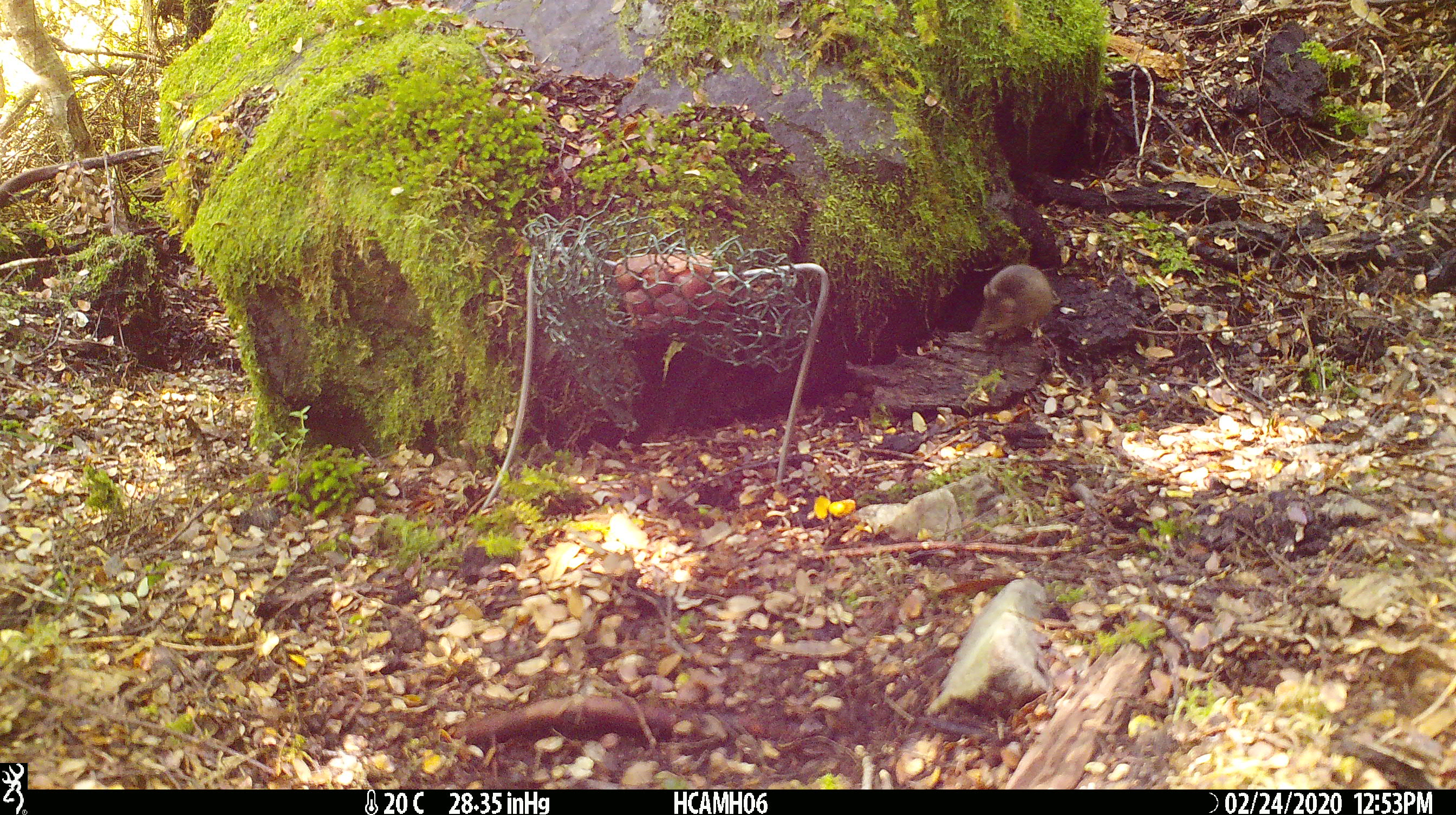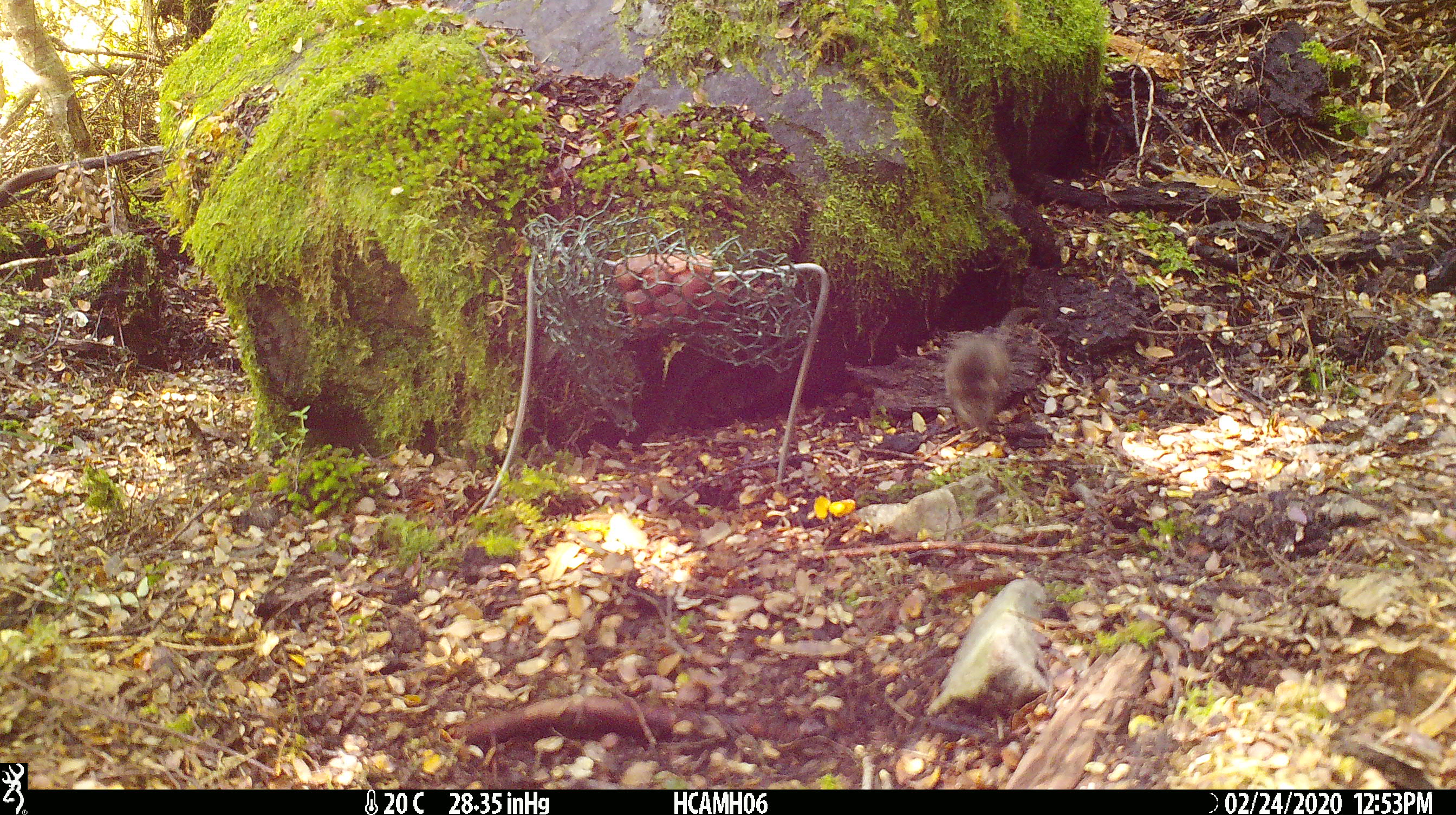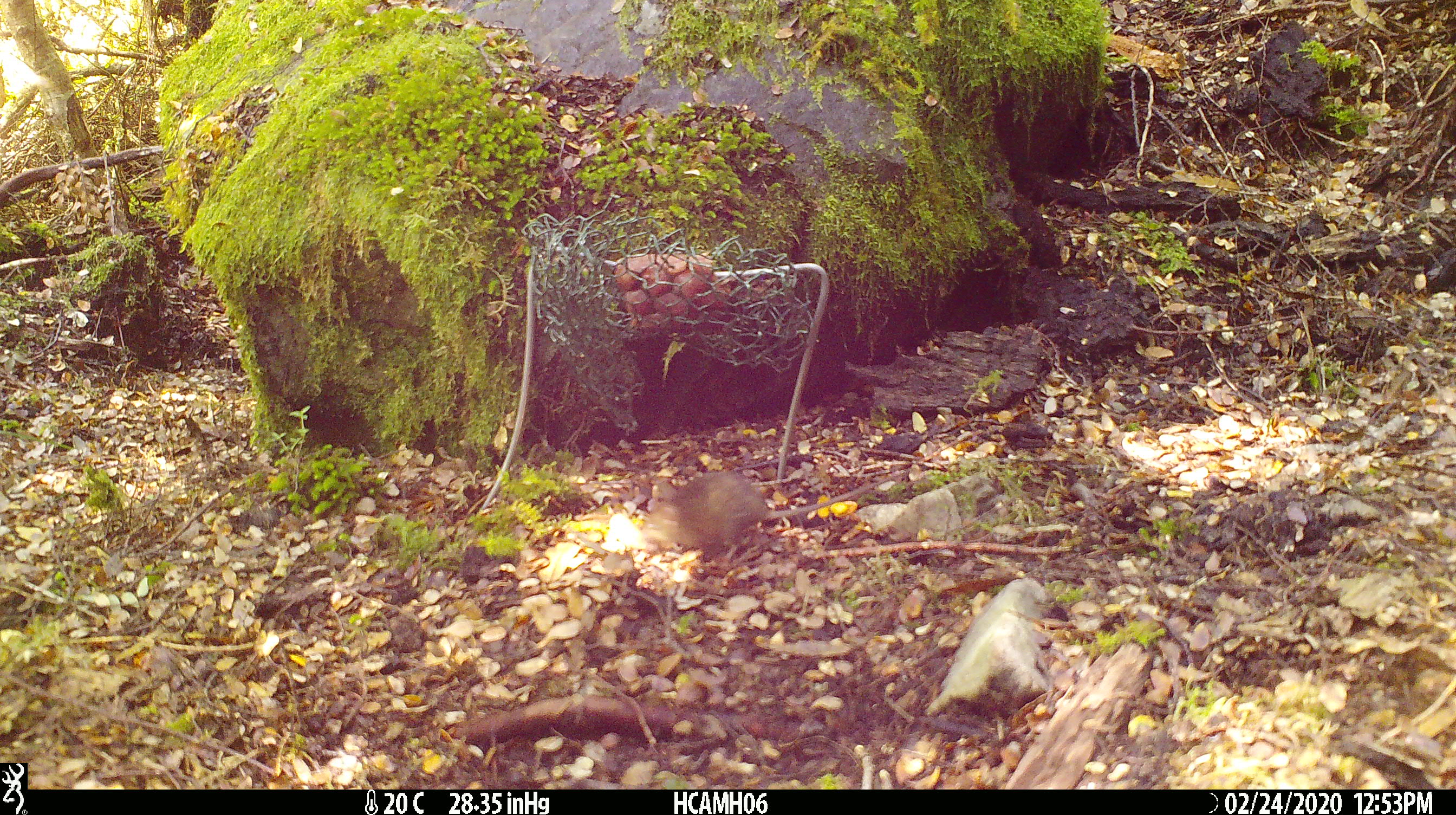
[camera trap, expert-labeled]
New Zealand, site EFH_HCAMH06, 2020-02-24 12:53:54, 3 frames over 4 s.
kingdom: Animalia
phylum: Chordata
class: Mammalia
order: Rodentia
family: Muridae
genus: Mus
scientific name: Mus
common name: mouse